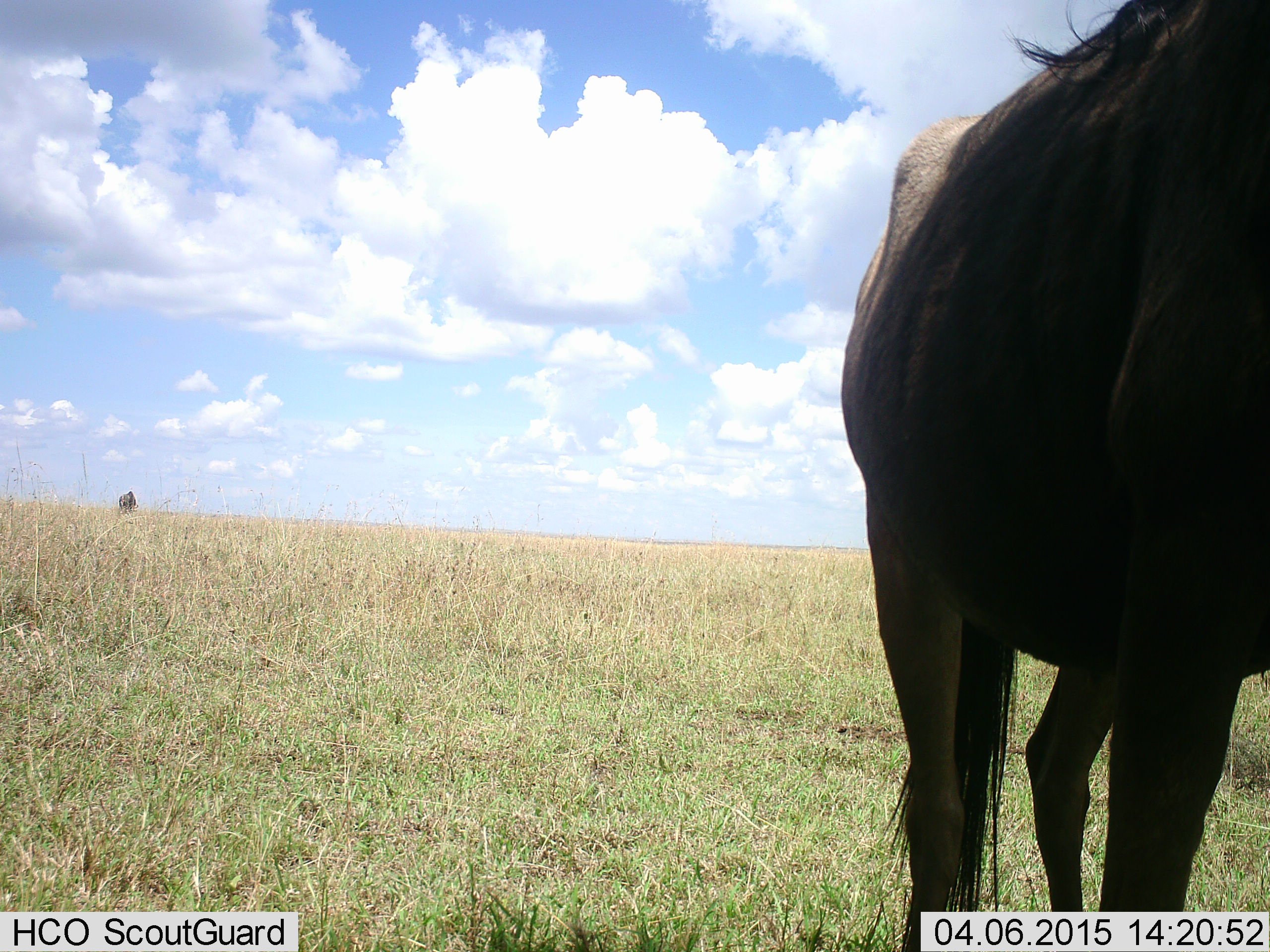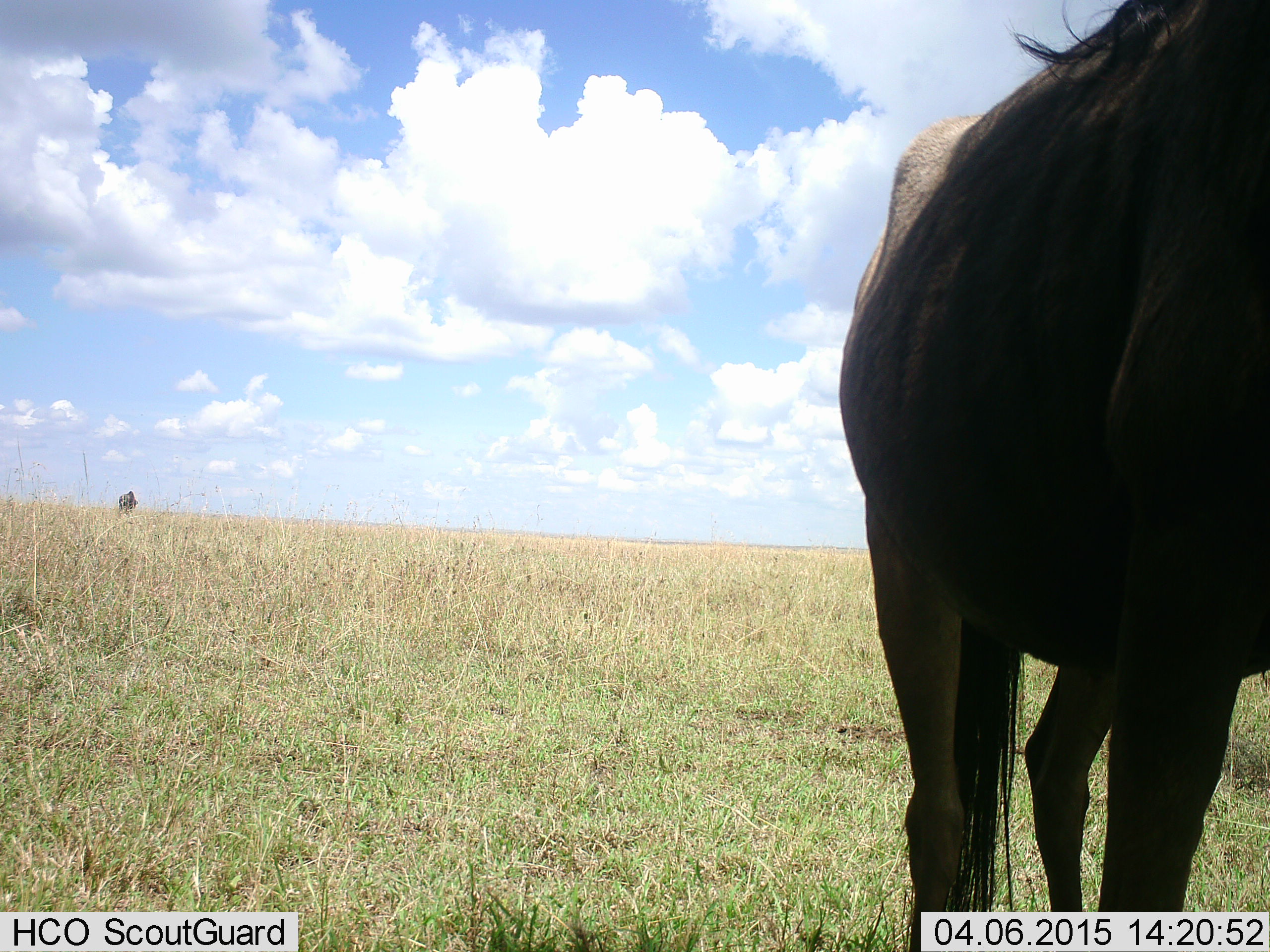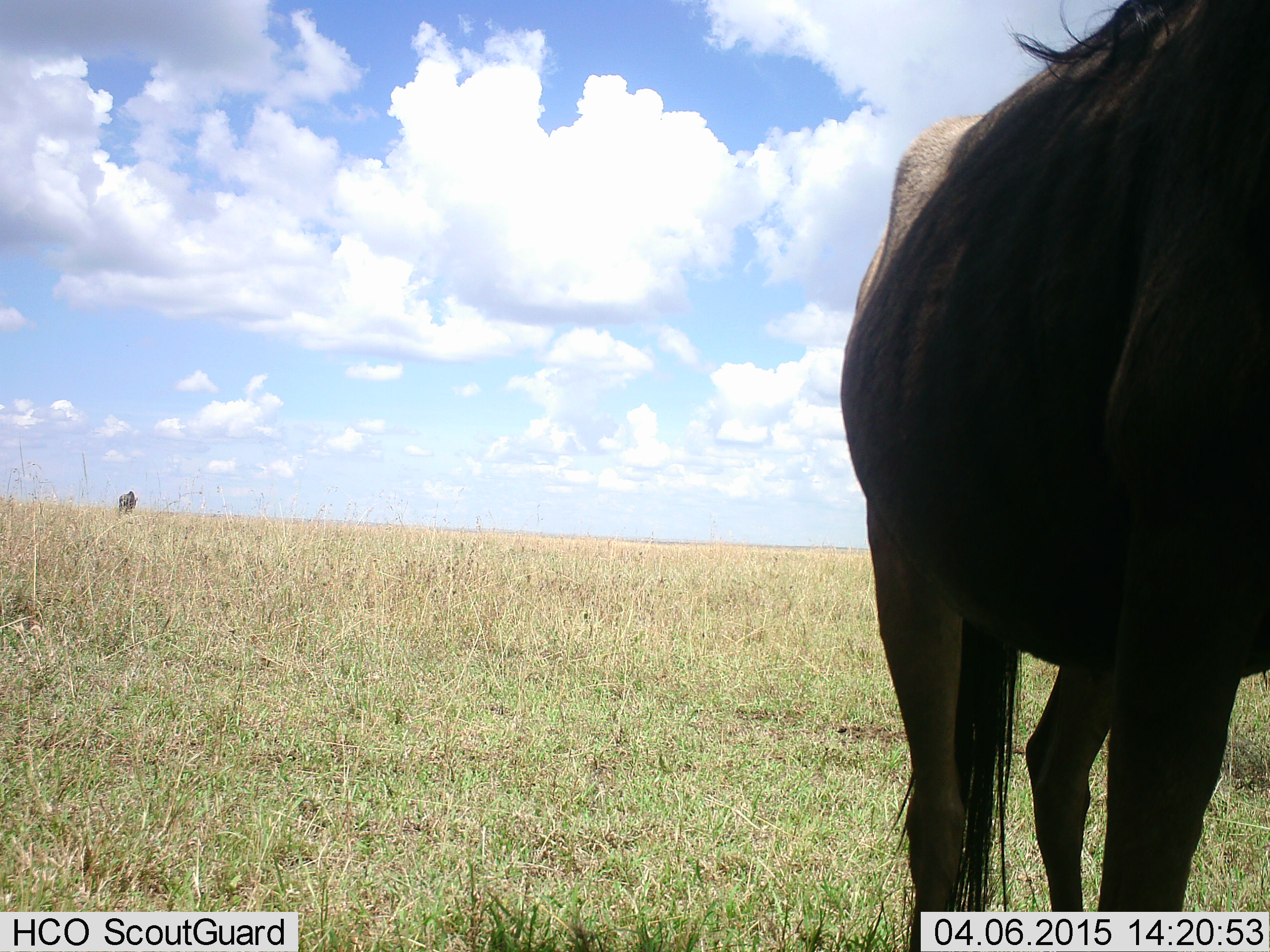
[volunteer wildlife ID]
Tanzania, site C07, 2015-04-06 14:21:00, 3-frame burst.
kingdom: Animalia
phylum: Chordata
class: Mammalia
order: Artiodactyla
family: Bovidae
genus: Connochaetes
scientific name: Connochaetes taurinus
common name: blue wildebeest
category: wildebeest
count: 1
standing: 100%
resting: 0%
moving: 0%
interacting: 0%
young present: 0%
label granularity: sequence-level